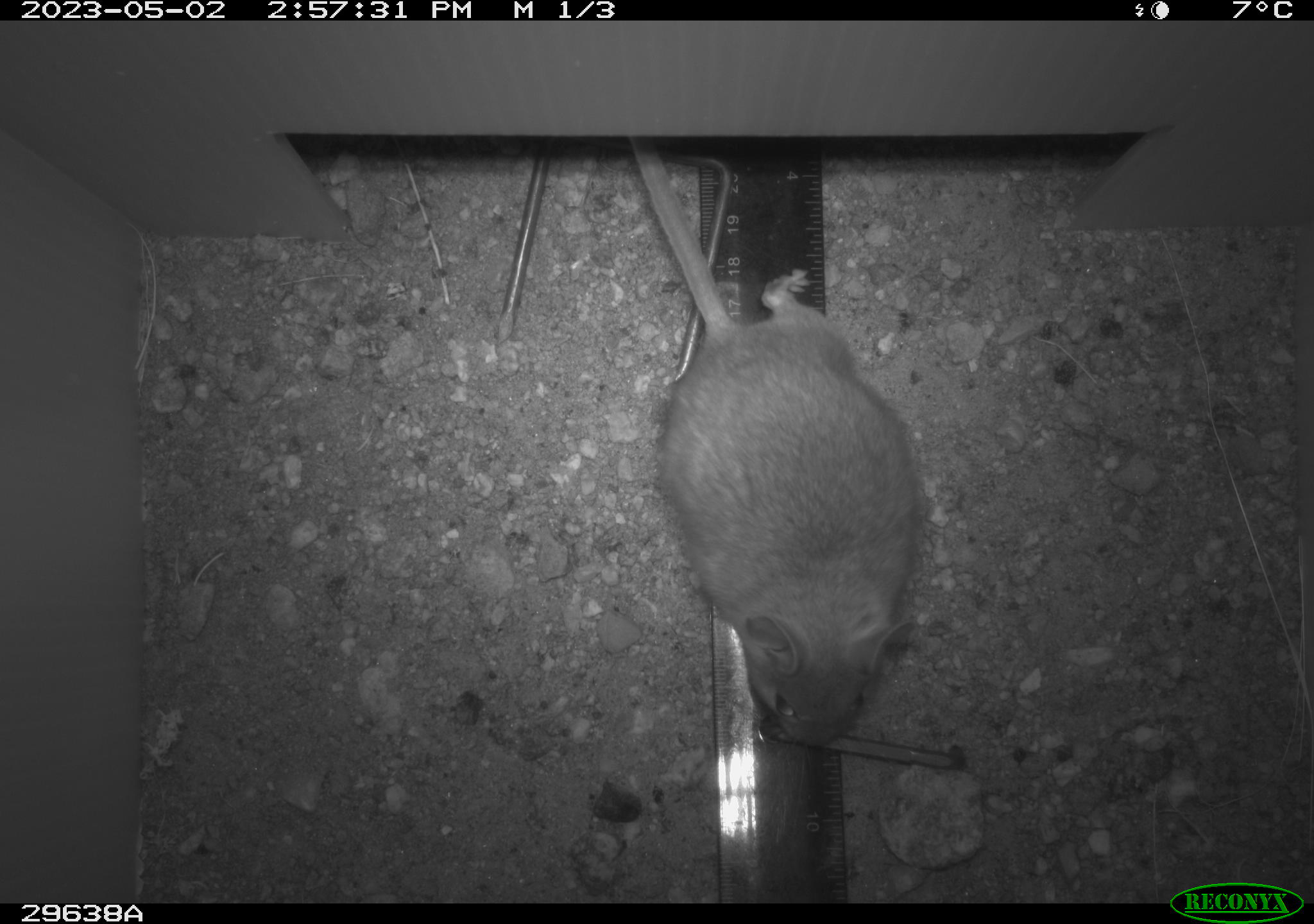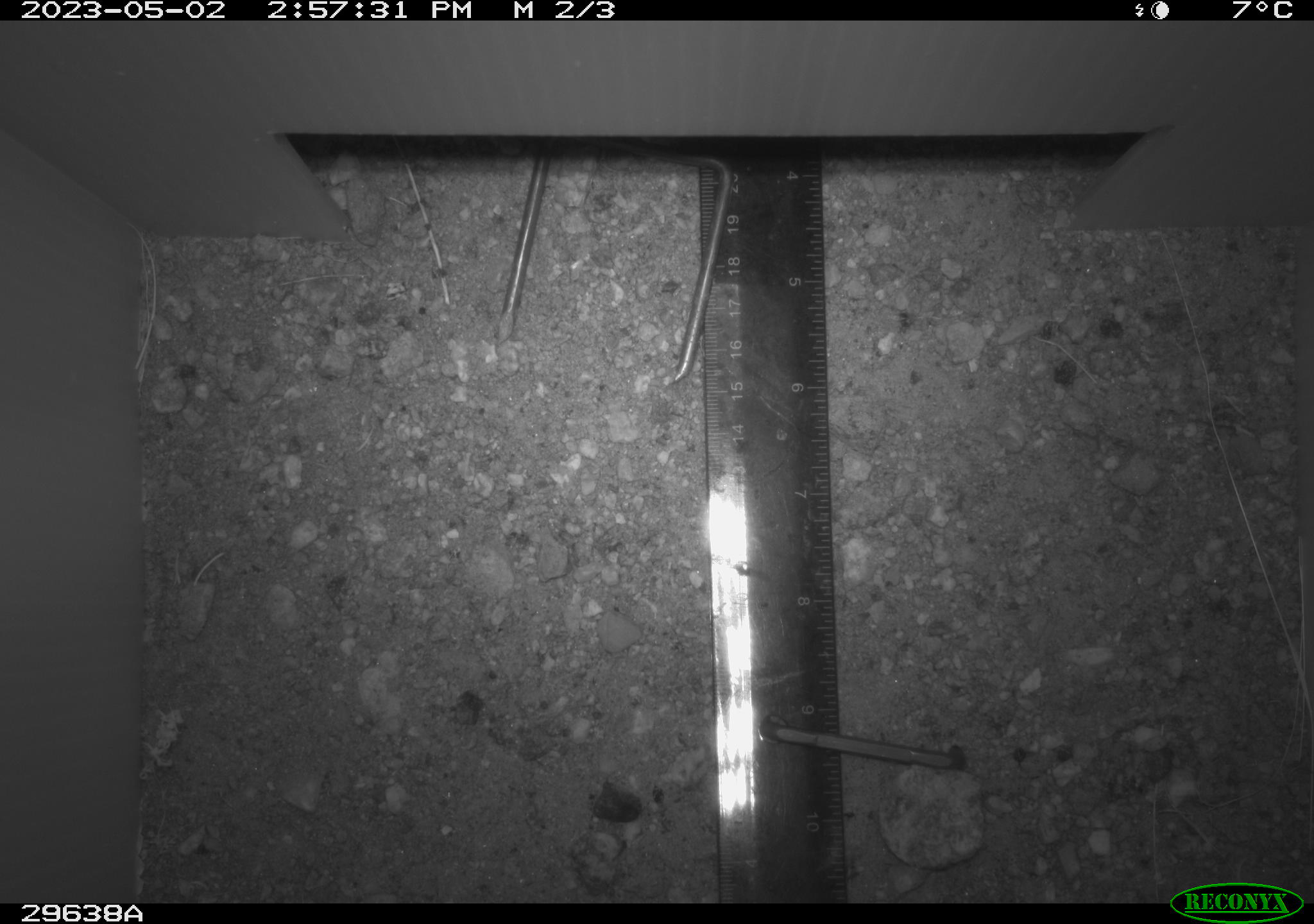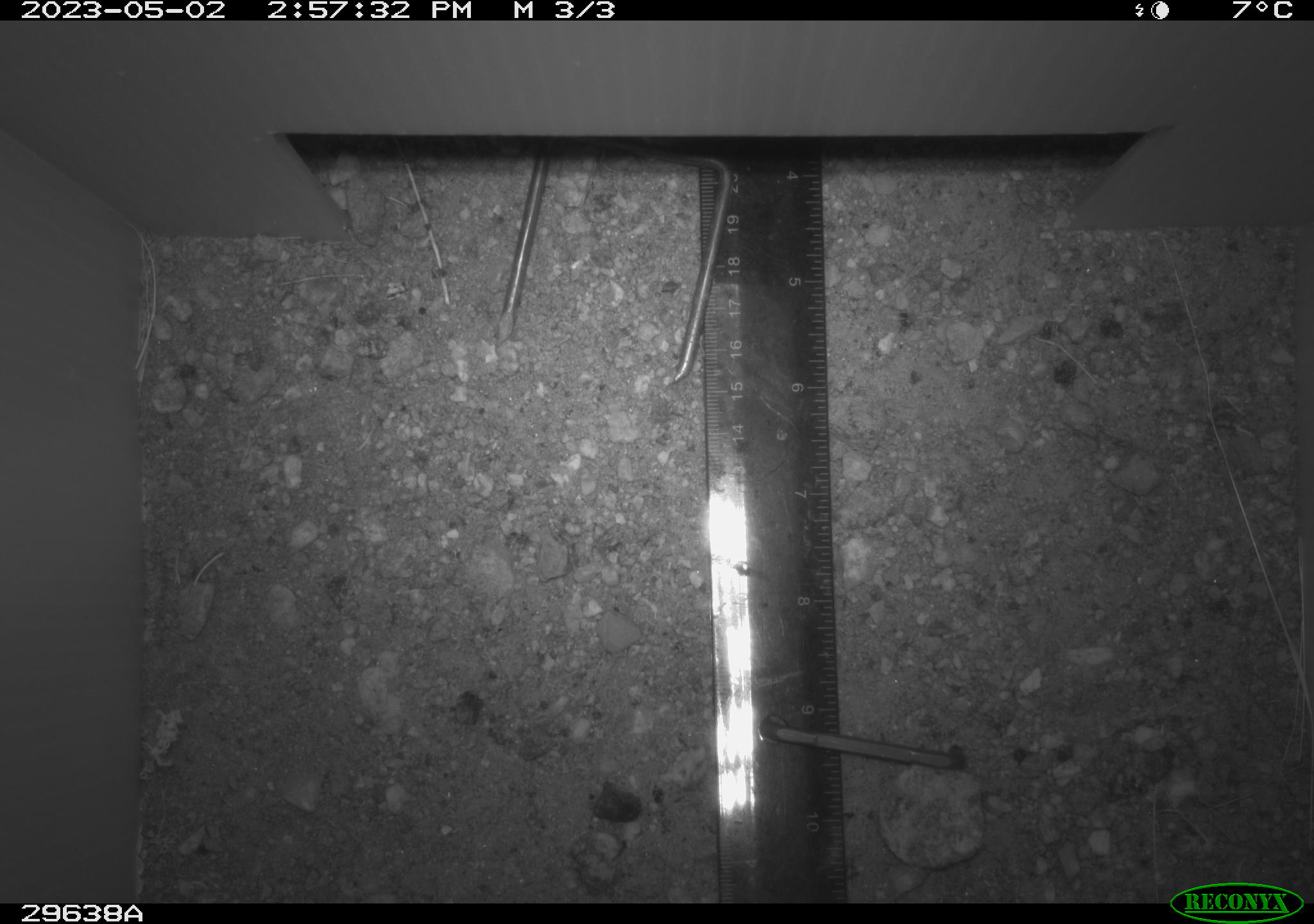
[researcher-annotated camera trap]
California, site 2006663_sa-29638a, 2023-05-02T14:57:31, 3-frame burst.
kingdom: Animalia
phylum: Chordata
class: Mammalia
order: Rodentia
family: Cricetidae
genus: Neotoma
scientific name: Neotoma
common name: pack rat or woodrat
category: neotoma species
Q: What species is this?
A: Neotoma species (pack rat or woodrat) (Neotoma).